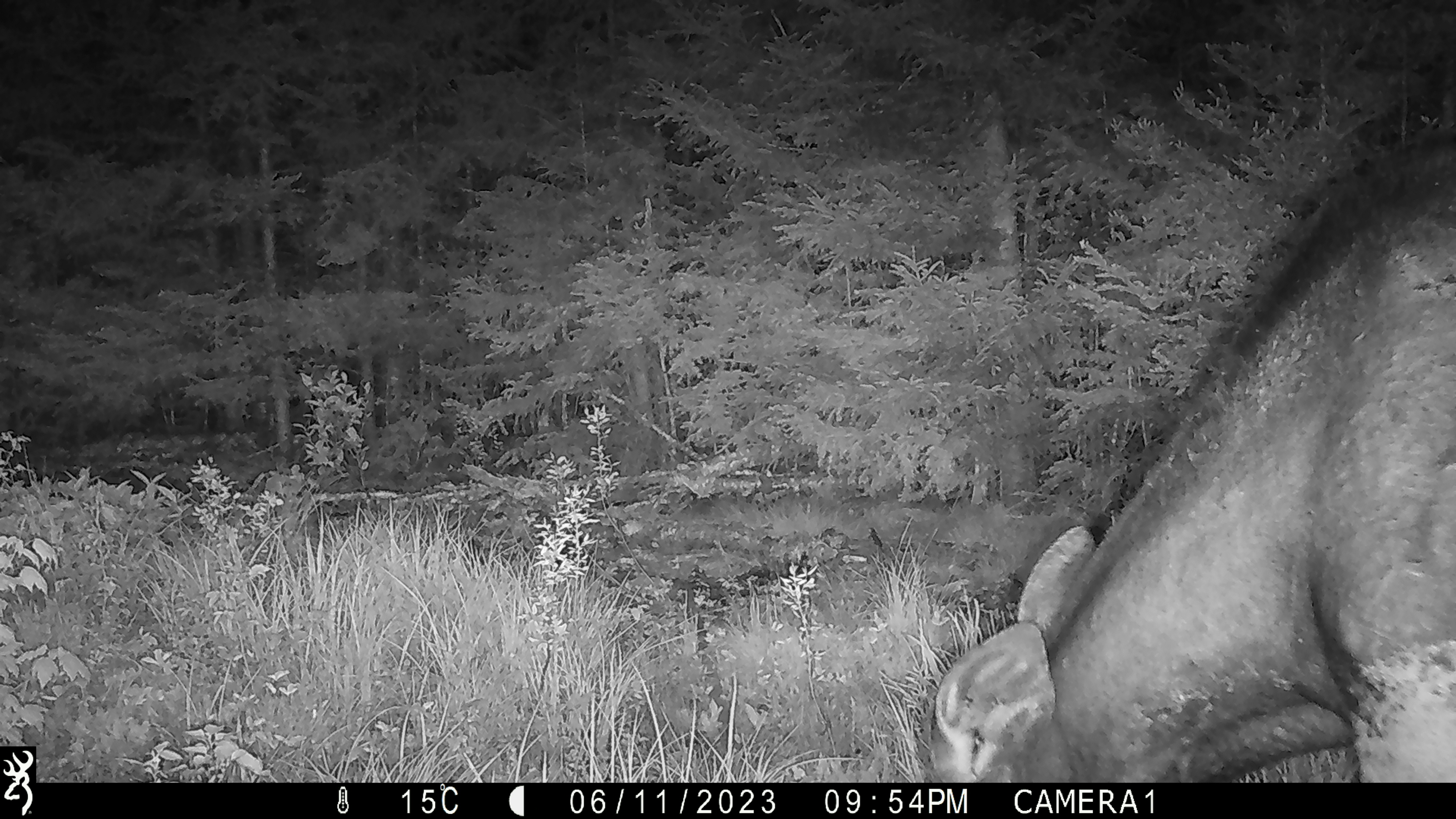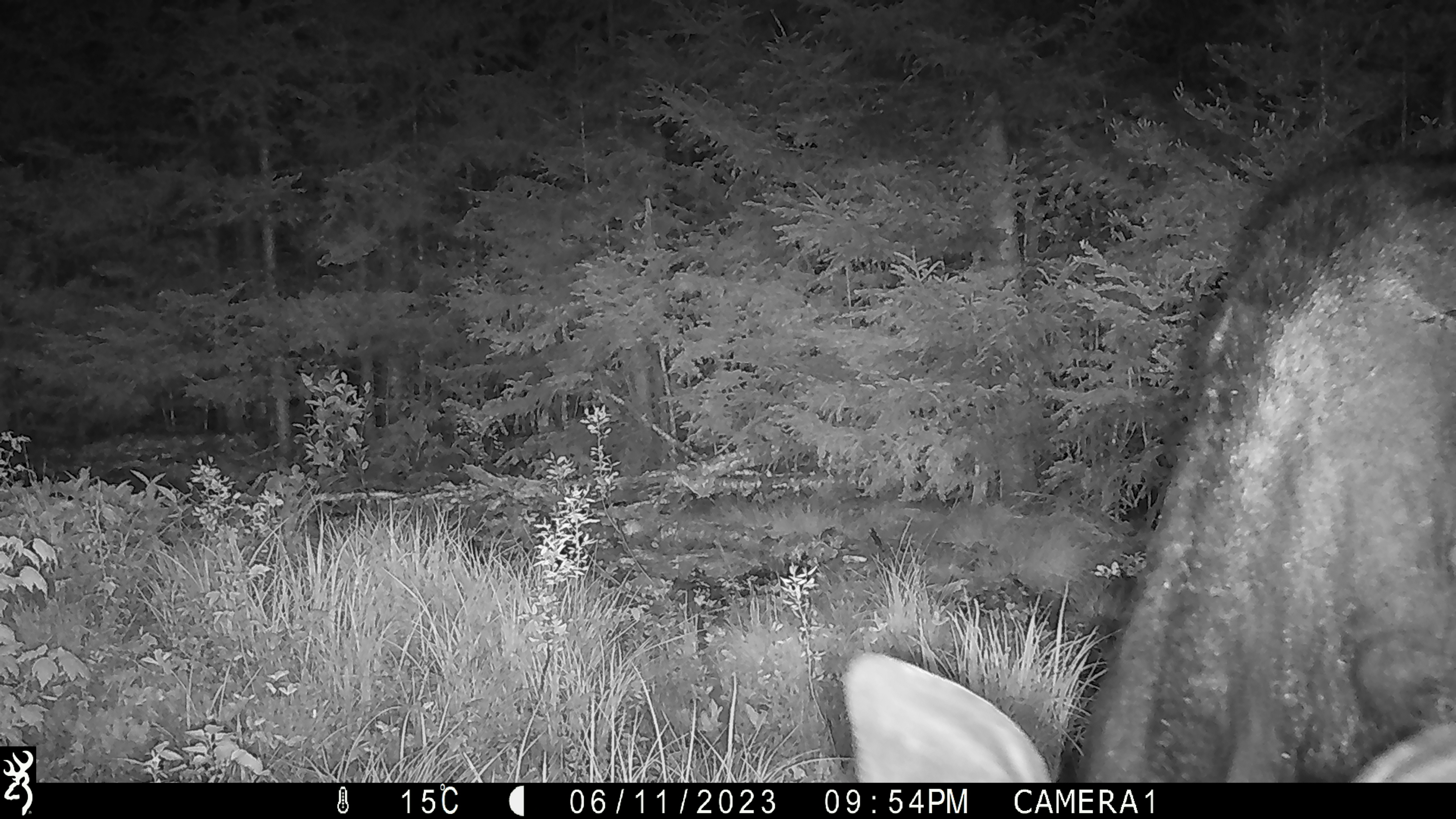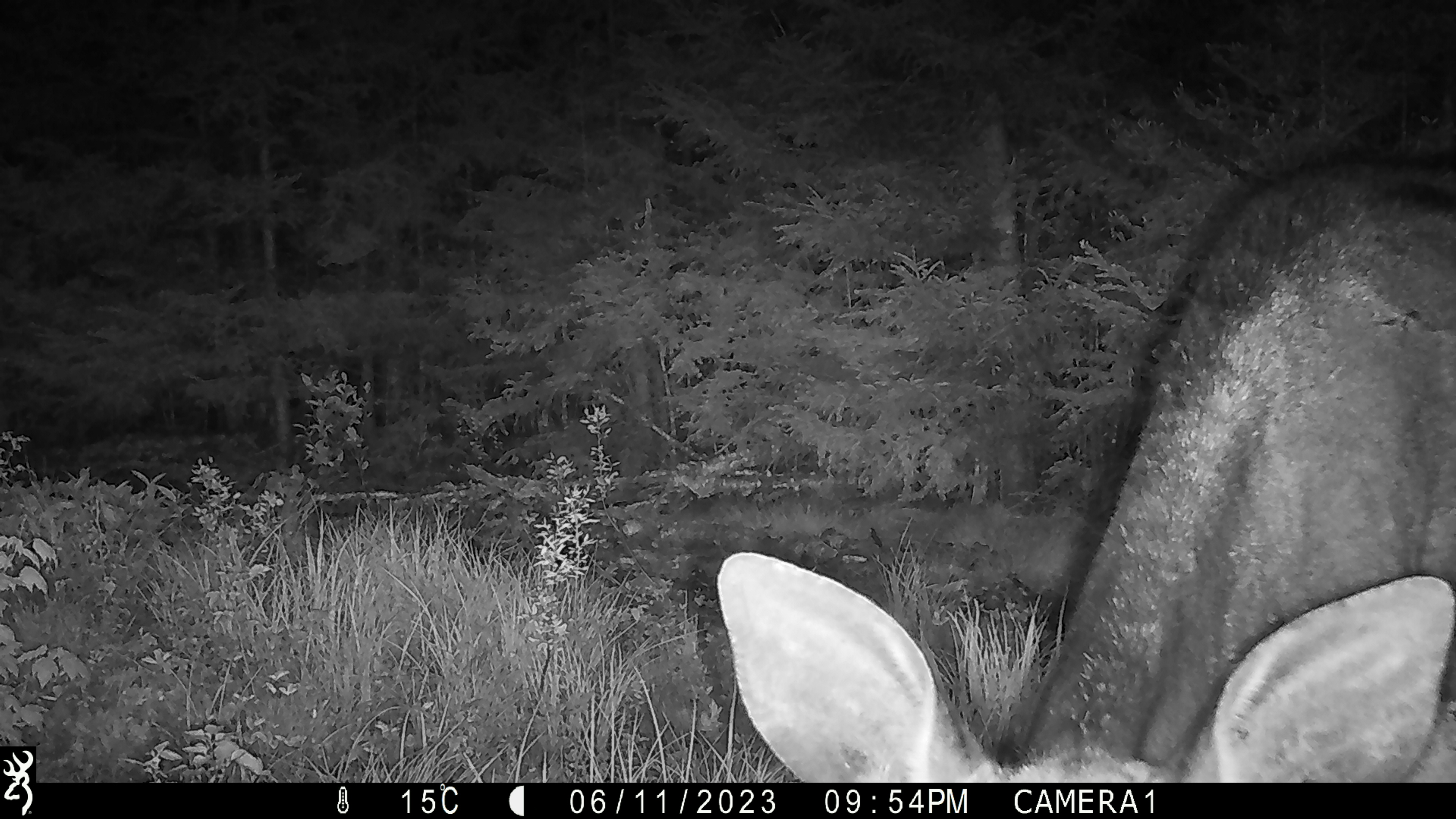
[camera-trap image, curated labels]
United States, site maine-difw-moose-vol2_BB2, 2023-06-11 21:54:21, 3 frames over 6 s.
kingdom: Animalia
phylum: Chordata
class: Mammalia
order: Artiodactyla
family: Cervidae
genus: Alces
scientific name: Alces alces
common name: moose